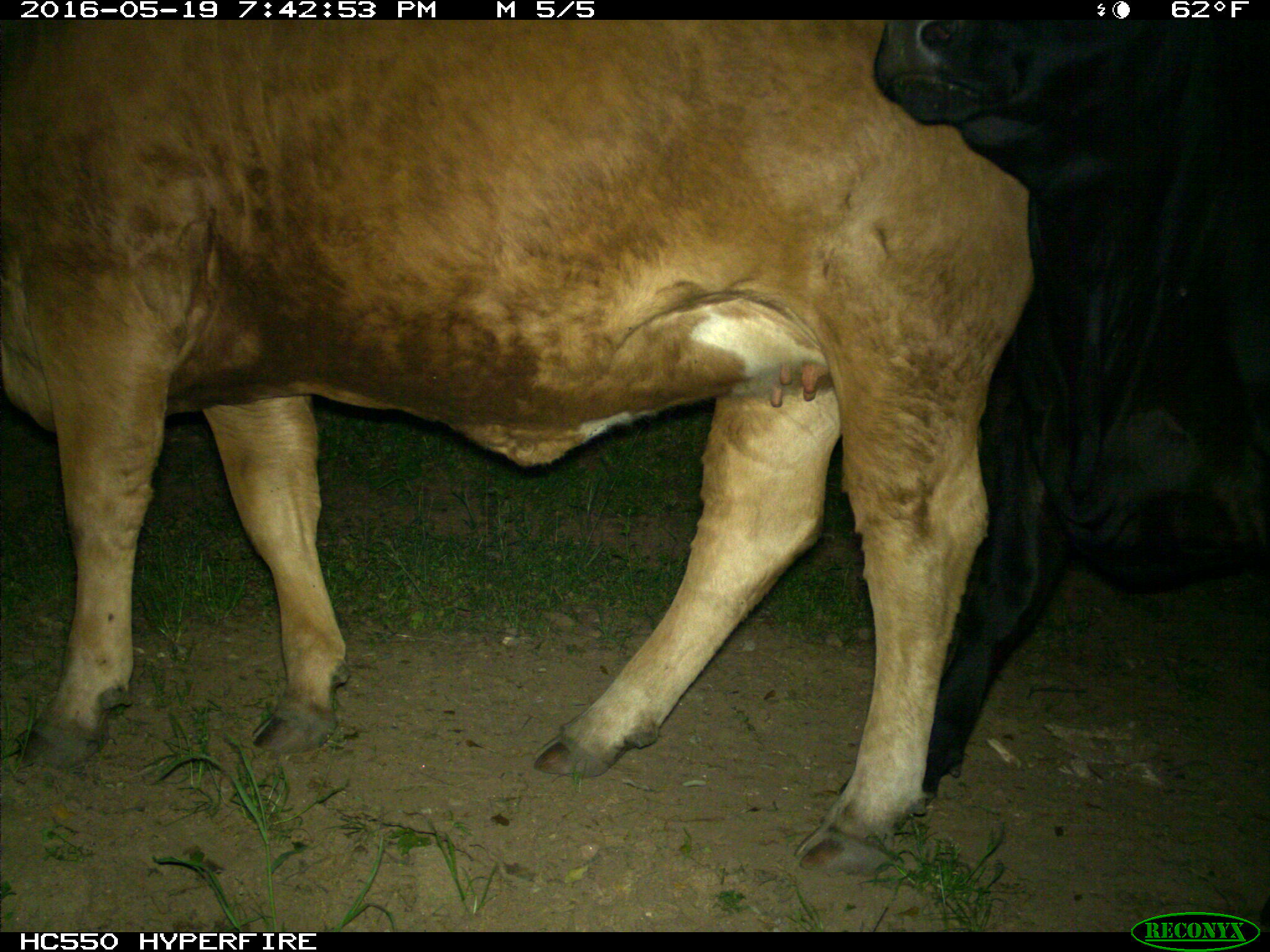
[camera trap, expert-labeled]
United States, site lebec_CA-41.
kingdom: Animalia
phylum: Chordata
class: Mammalia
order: Artiodactyla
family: Bovidae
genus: Bos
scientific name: Bos taurus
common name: domestic cow